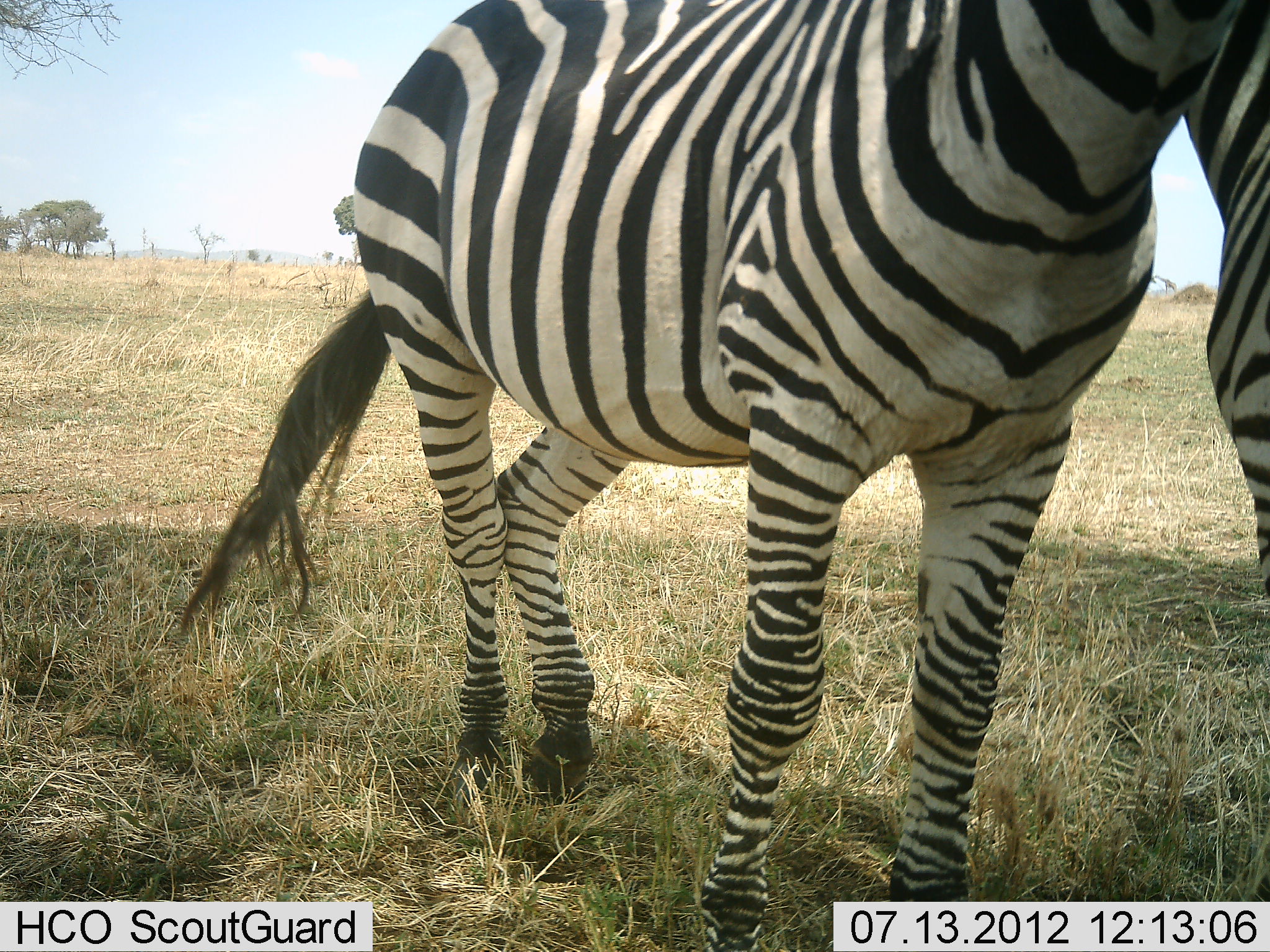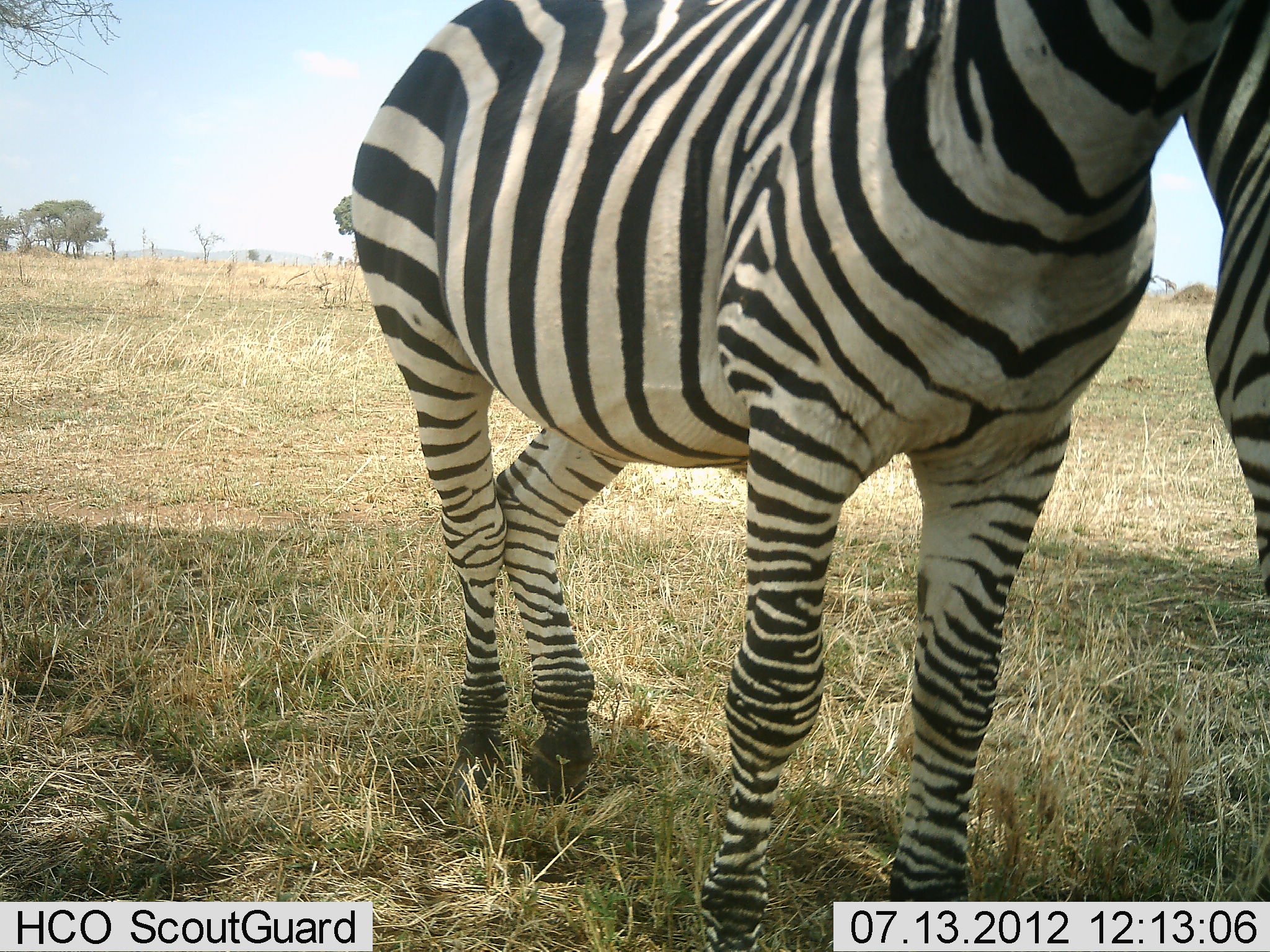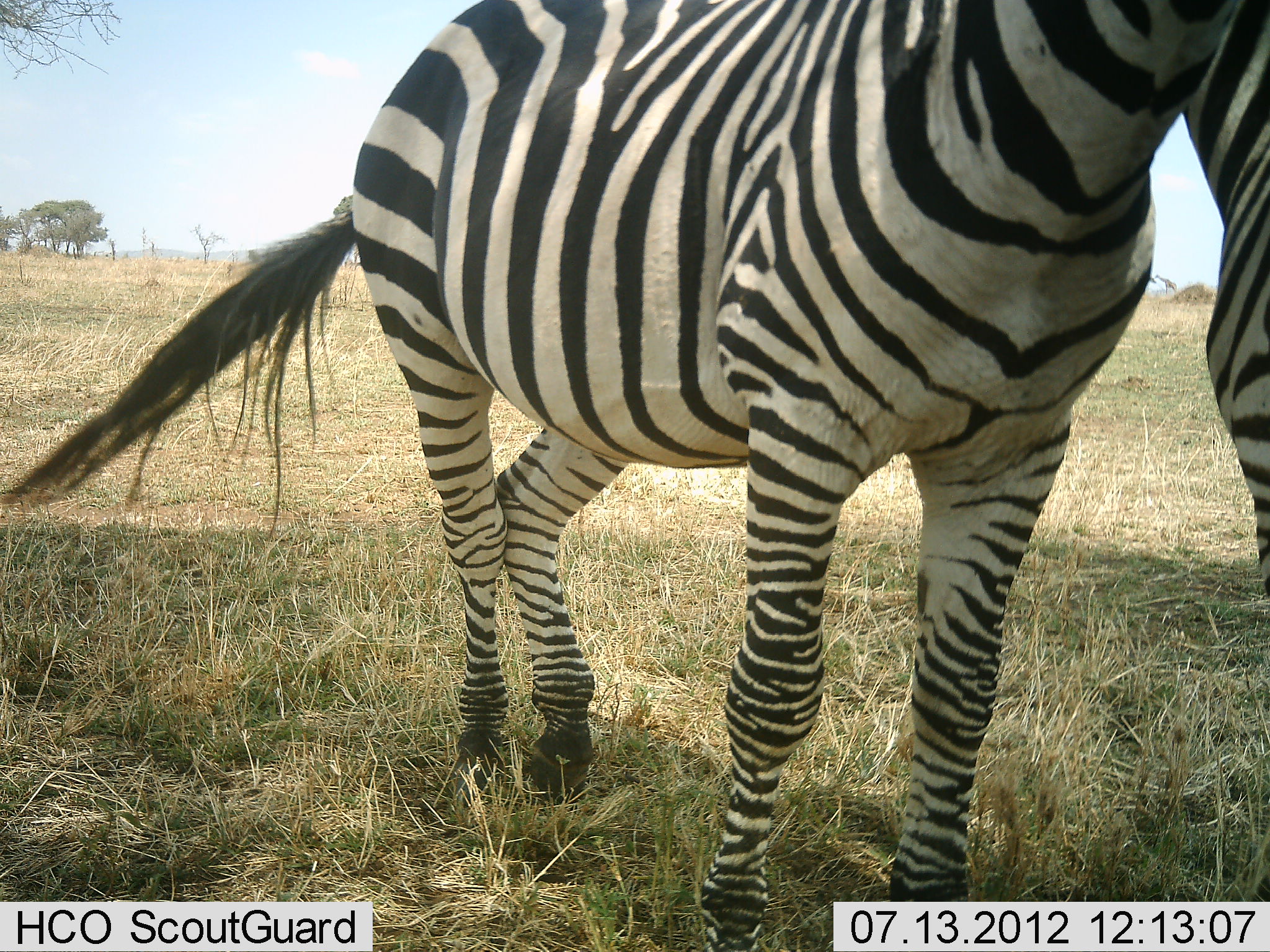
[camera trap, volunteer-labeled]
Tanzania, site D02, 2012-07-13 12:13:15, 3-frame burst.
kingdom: Animalia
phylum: Chordata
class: Mammalia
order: Perissodactyla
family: Equidae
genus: Equus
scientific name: Equus quagga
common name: plains zebra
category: zebra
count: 2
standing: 100%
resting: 0%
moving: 0%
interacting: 30%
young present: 0%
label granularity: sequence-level